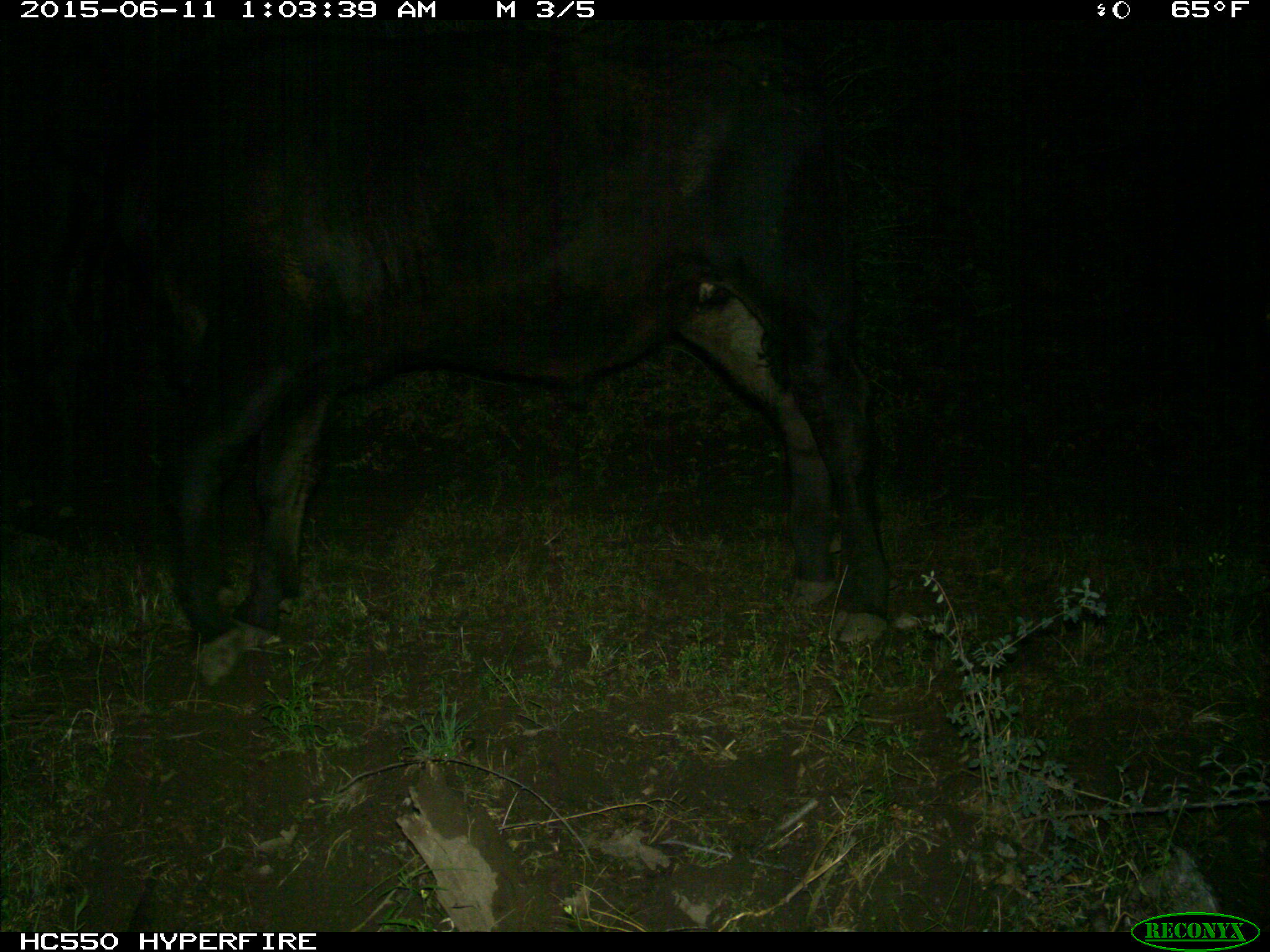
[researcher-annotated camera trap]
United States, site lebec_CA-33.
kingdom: Animalia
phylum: Chordata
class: Mammalia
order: Artiodactyla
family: Bovidae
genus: Bos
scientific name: Bos taurus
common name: domestic cow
Bos taurus (domestic cow).